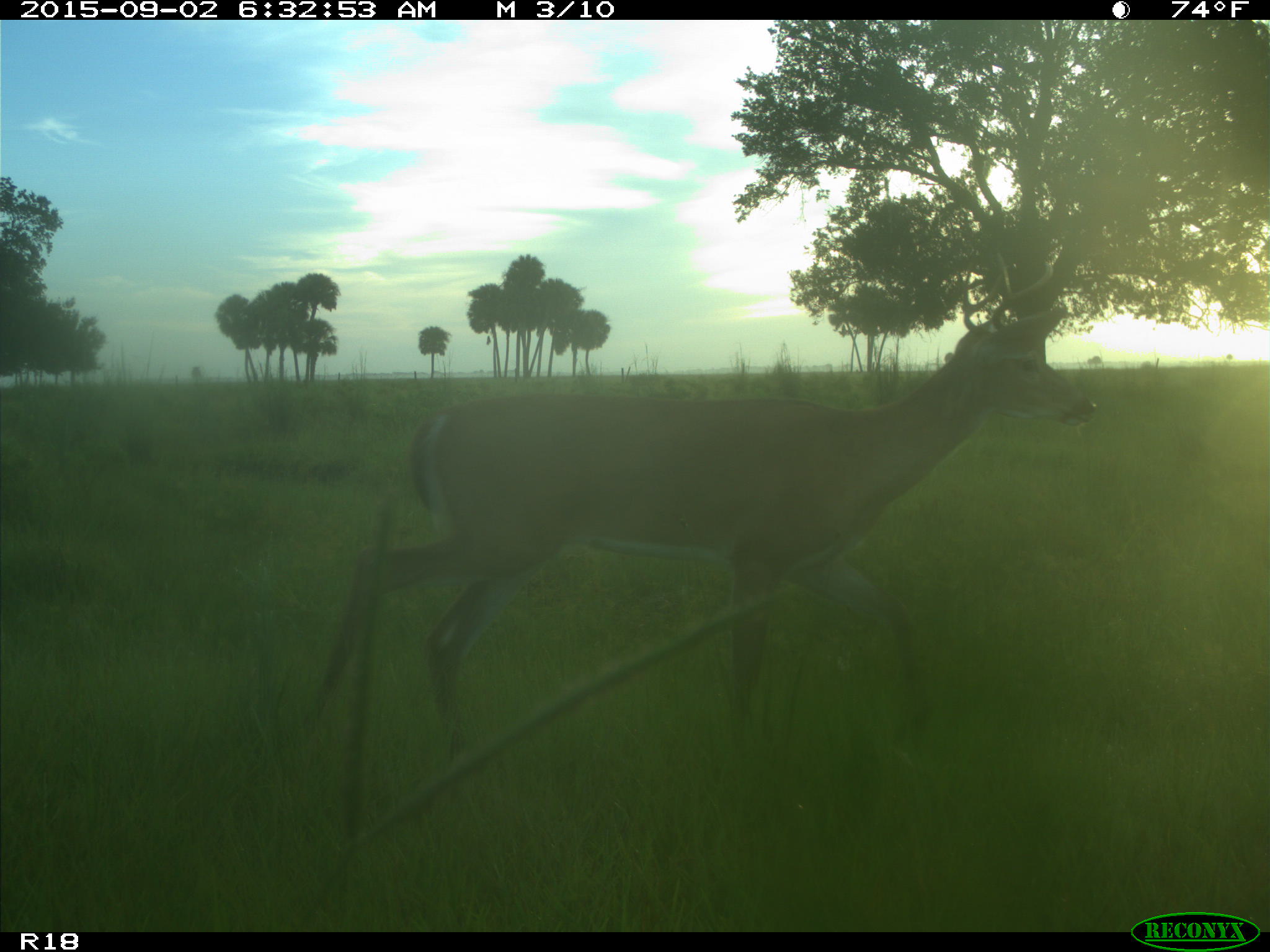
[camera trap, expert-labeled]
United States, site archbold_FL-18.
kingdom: Animalia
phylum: Chordata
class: Mammalia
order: Artiodactyla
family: Cervidae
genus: Odocoileus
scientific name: Odocoileus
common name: deer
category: unidentified deer